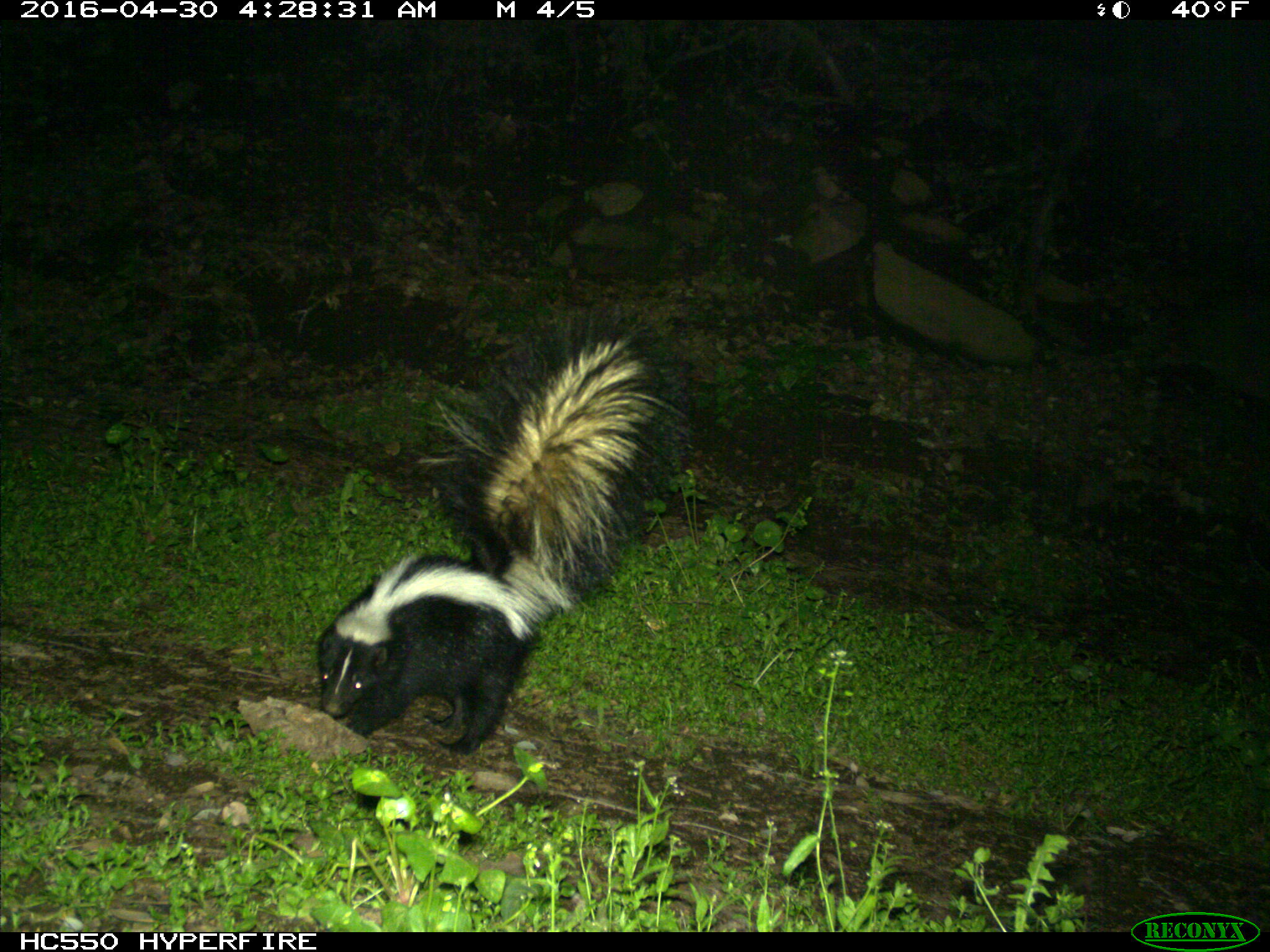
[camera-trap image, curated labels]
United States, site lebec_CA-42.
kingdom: Animalia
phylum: Chordata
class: Mammalia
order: Carnivora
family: Mephitidae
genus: Mephitis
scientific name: Mephitis mephitis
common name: striped skunk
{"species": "Mephitis mephitis (striped skunk)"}